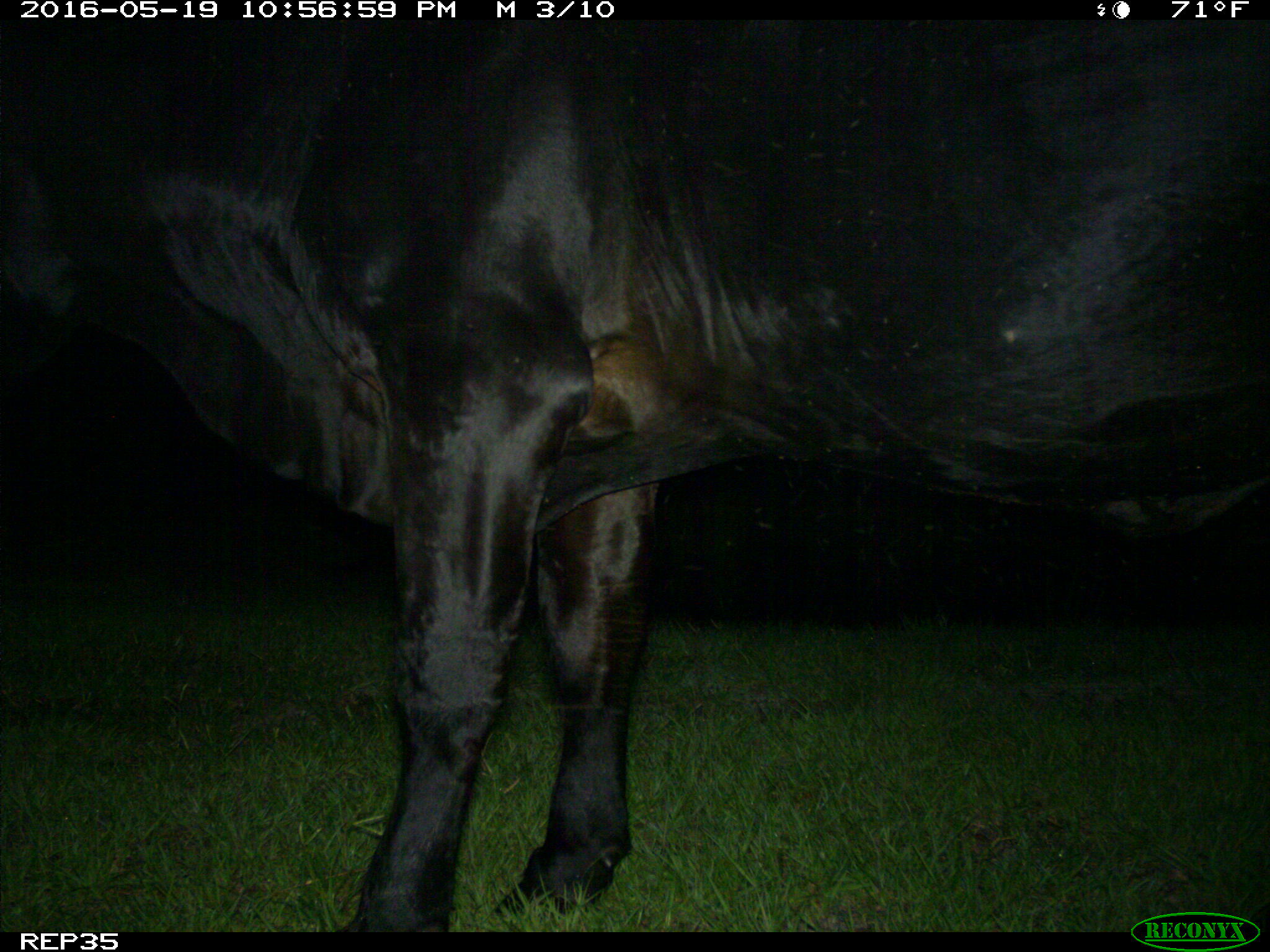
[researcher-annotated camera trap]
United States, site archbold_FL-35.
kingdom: Animalia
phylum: Chordata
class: Mammalia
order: Artiodactyla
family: Bovidae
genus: Bos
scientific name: Bos taurus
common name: domestic cow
Bos taurus (domestic cow).